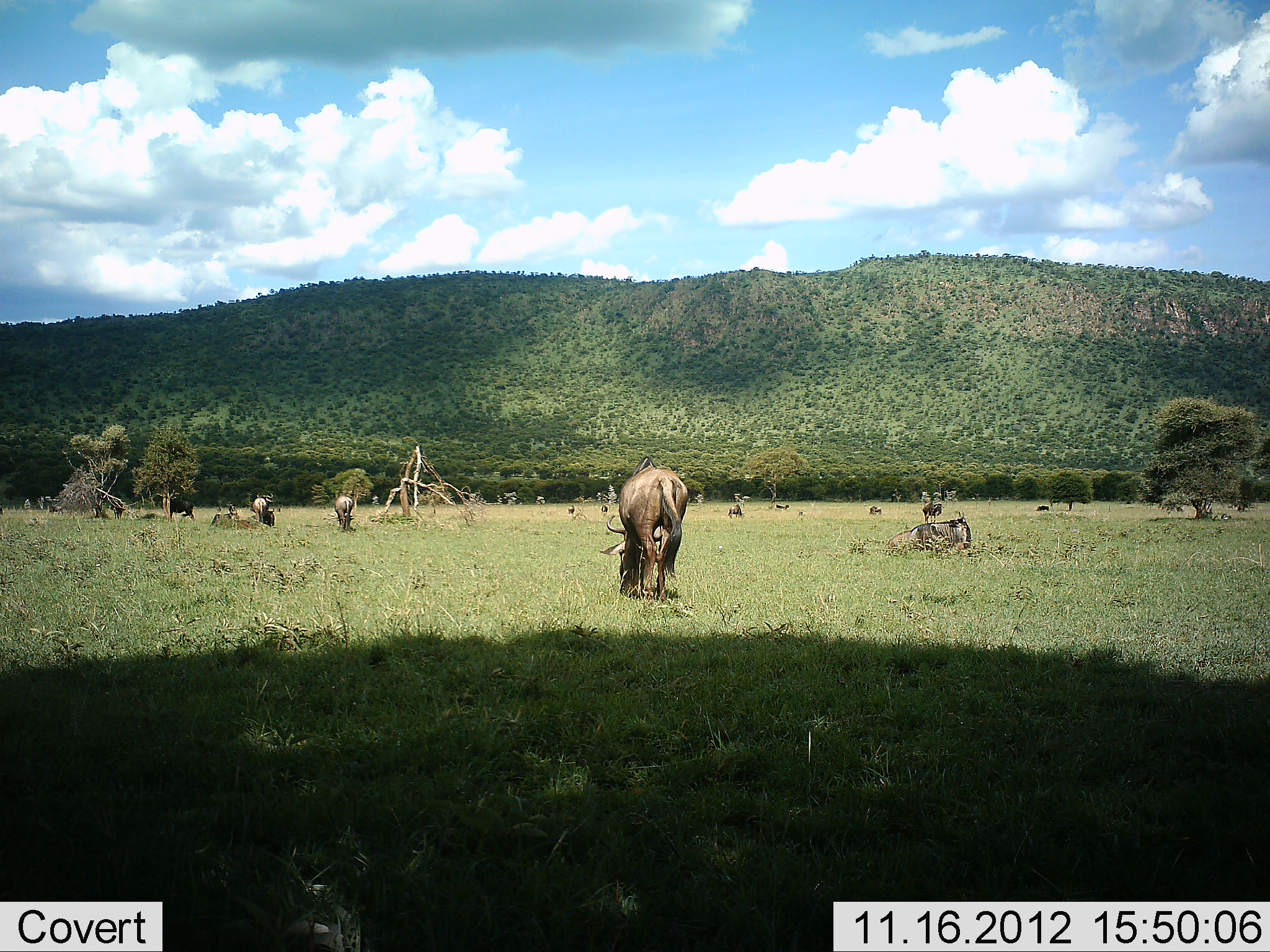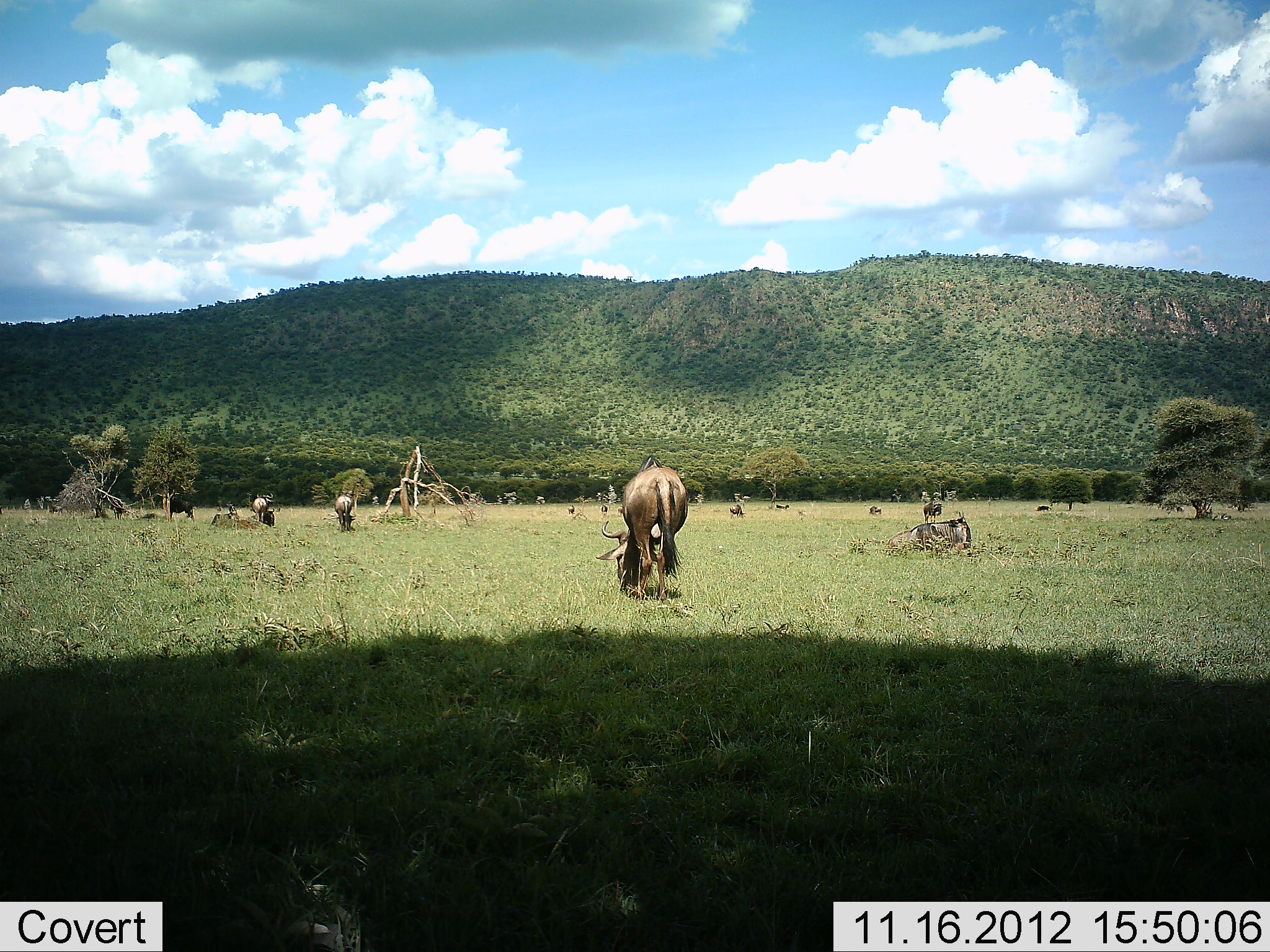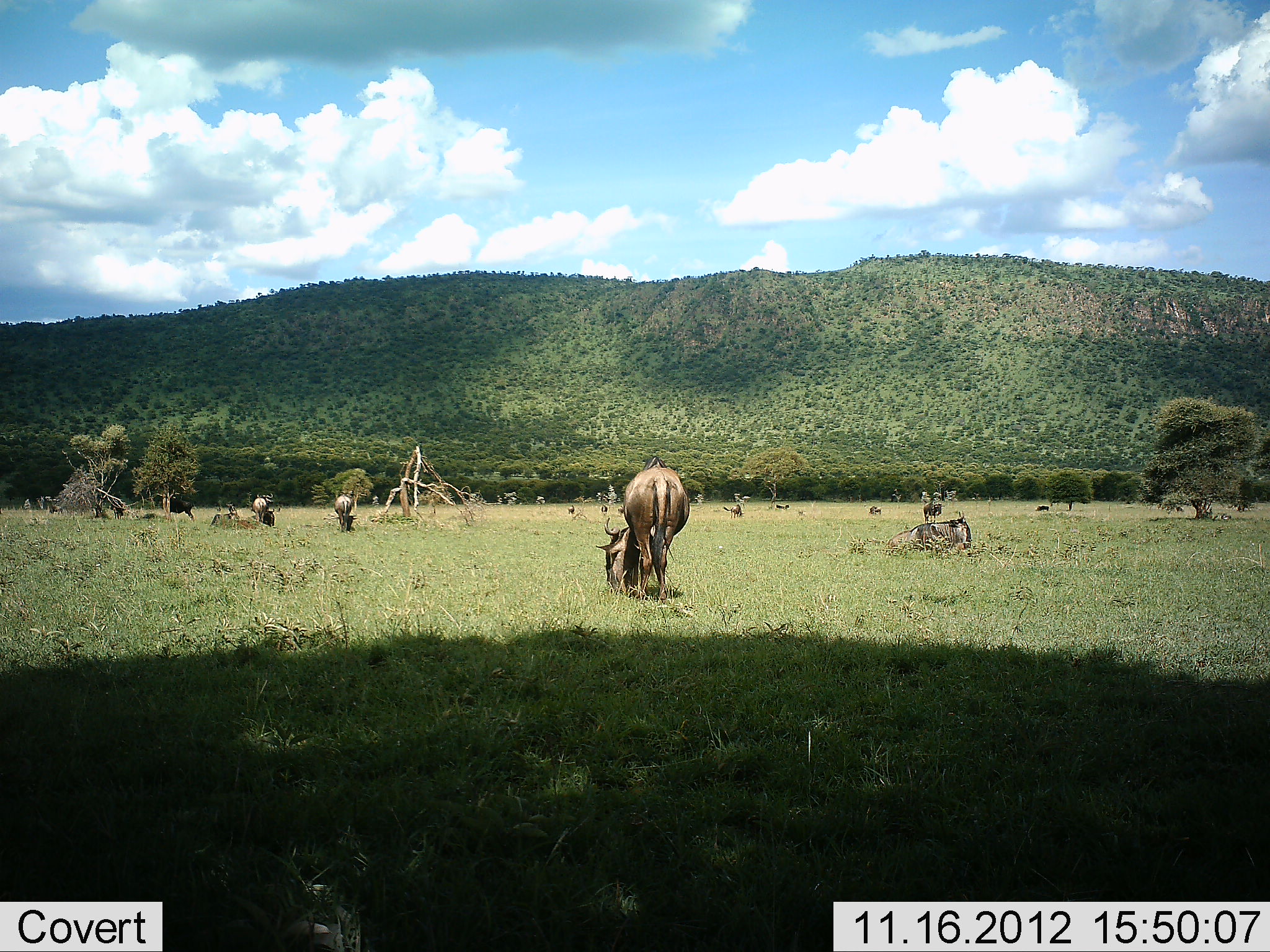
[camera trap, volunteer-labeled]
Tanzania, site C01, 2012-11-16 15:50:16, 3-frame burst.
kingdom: Animalia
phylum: Chordata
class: Mammalia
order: Artiodactyla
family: Bovidae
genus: Connochaetes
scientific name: Connochaetes taurinus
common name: blue wildebeest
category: wildebeest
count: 8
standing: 64%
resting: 55%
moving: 9%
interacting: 0%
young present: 0%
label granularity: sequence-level